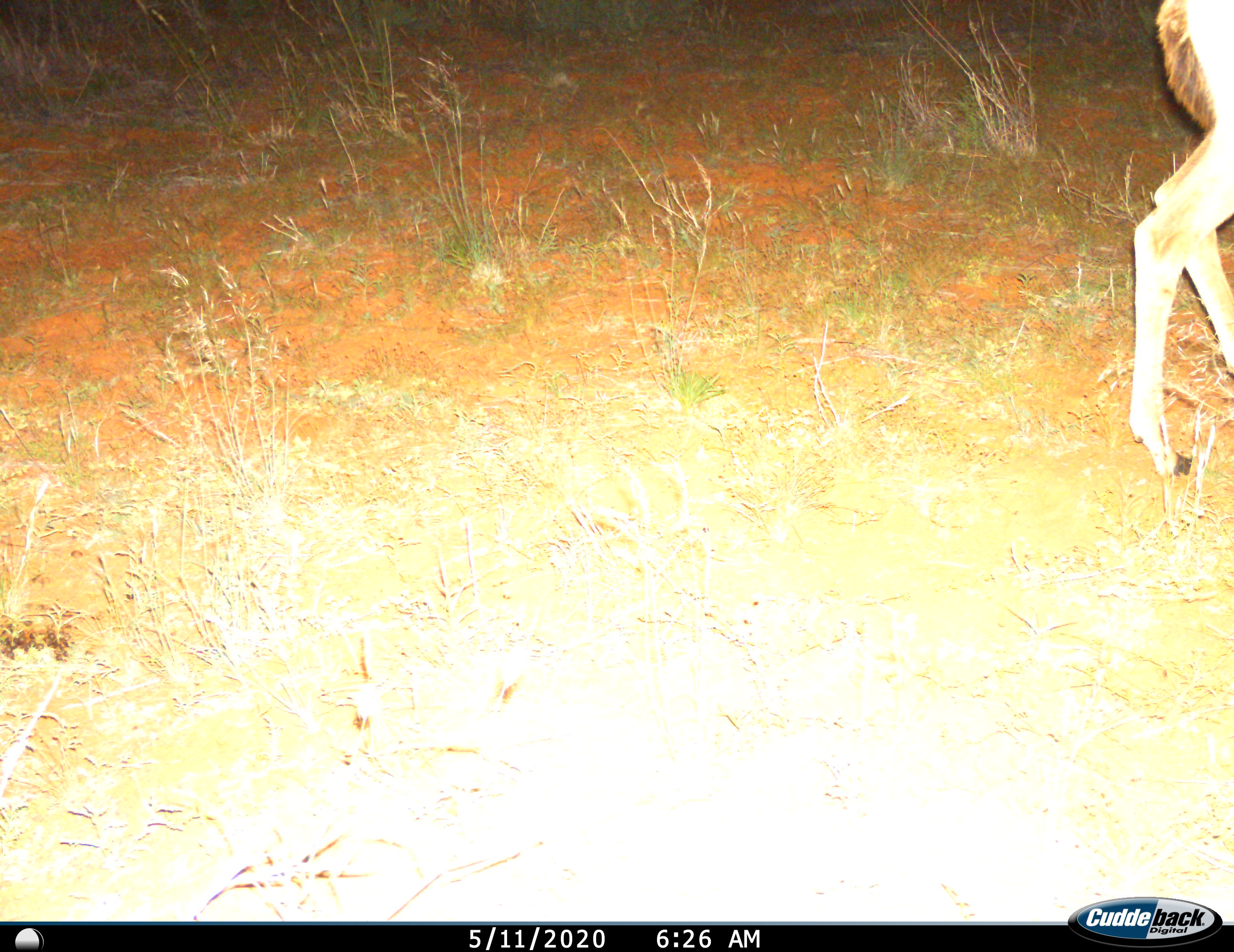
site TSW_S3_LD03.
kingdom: Animalia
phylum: Chordata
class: Mammalia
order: Artiodactyla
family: Bovidae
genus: Sylvicapra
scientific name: Sylvicapra grimmia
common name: common duiker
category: duikercommongrey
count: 1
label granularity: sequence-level